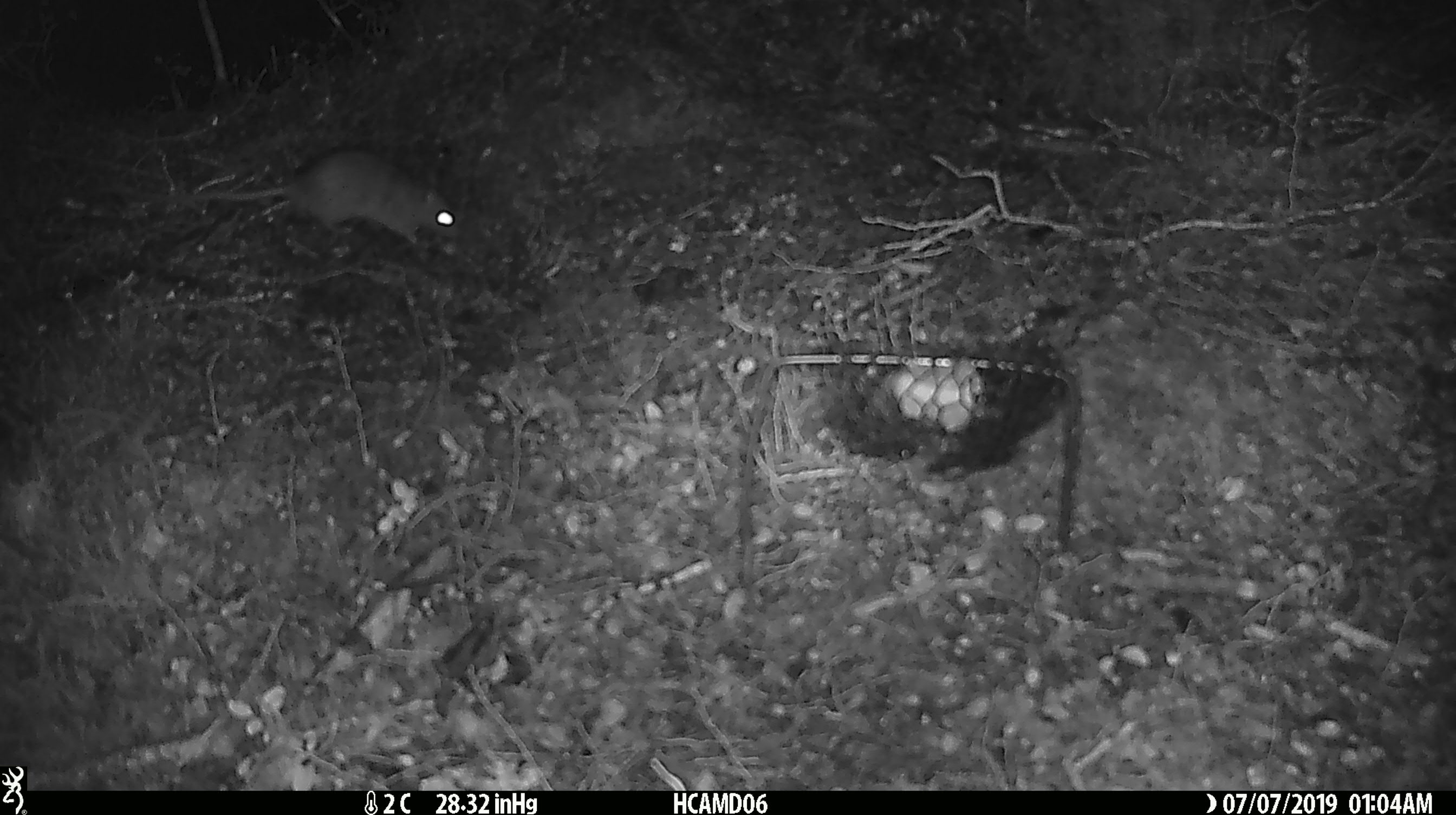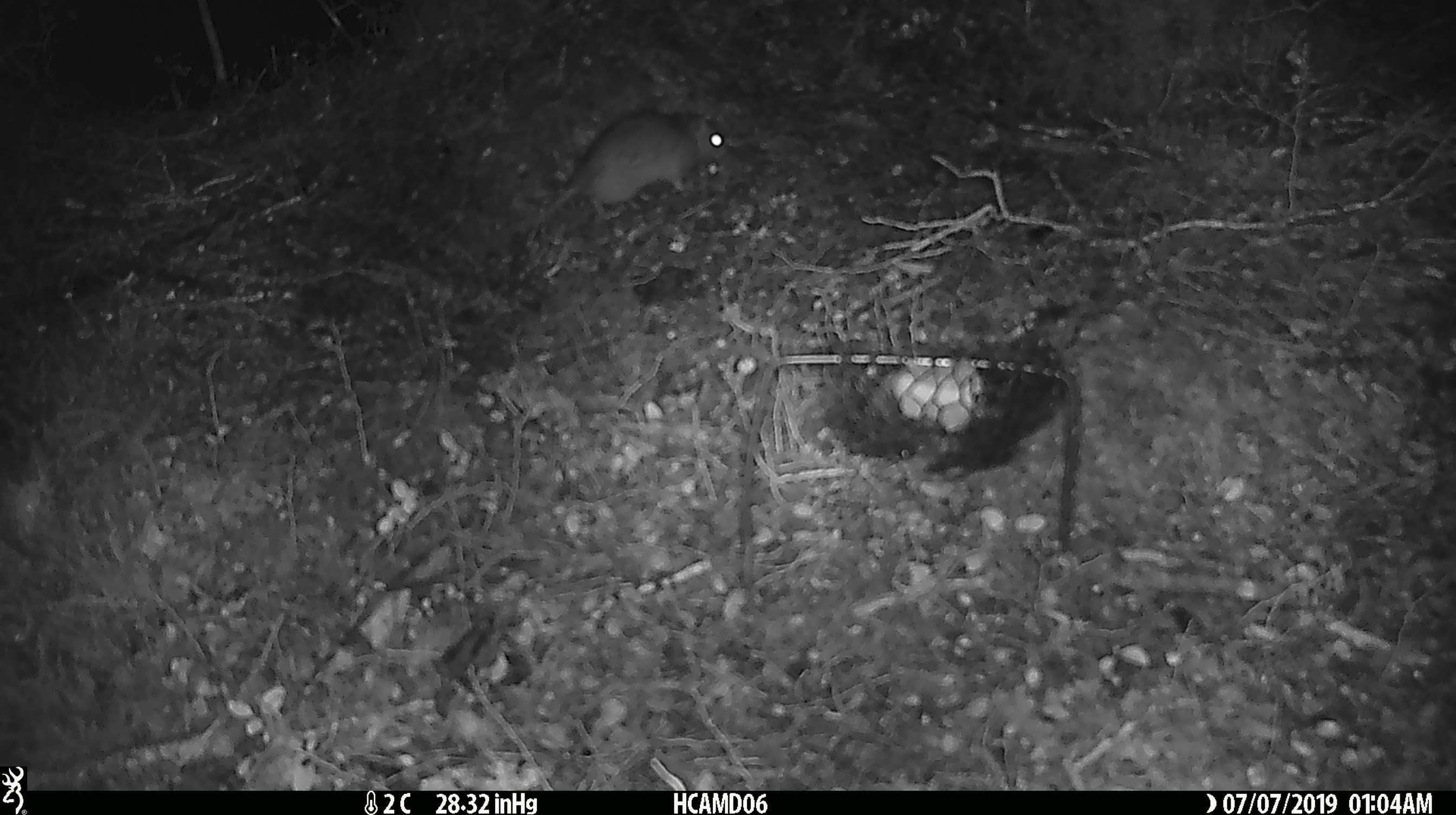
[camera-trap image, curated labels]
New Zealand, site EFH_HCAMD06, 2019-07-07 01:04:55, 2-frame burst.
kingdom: Animalia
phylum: Chordata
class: Mammalia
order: Rodentia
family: Muridae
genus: Rattus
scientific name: Rattus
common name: rat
Rat (Rattus).